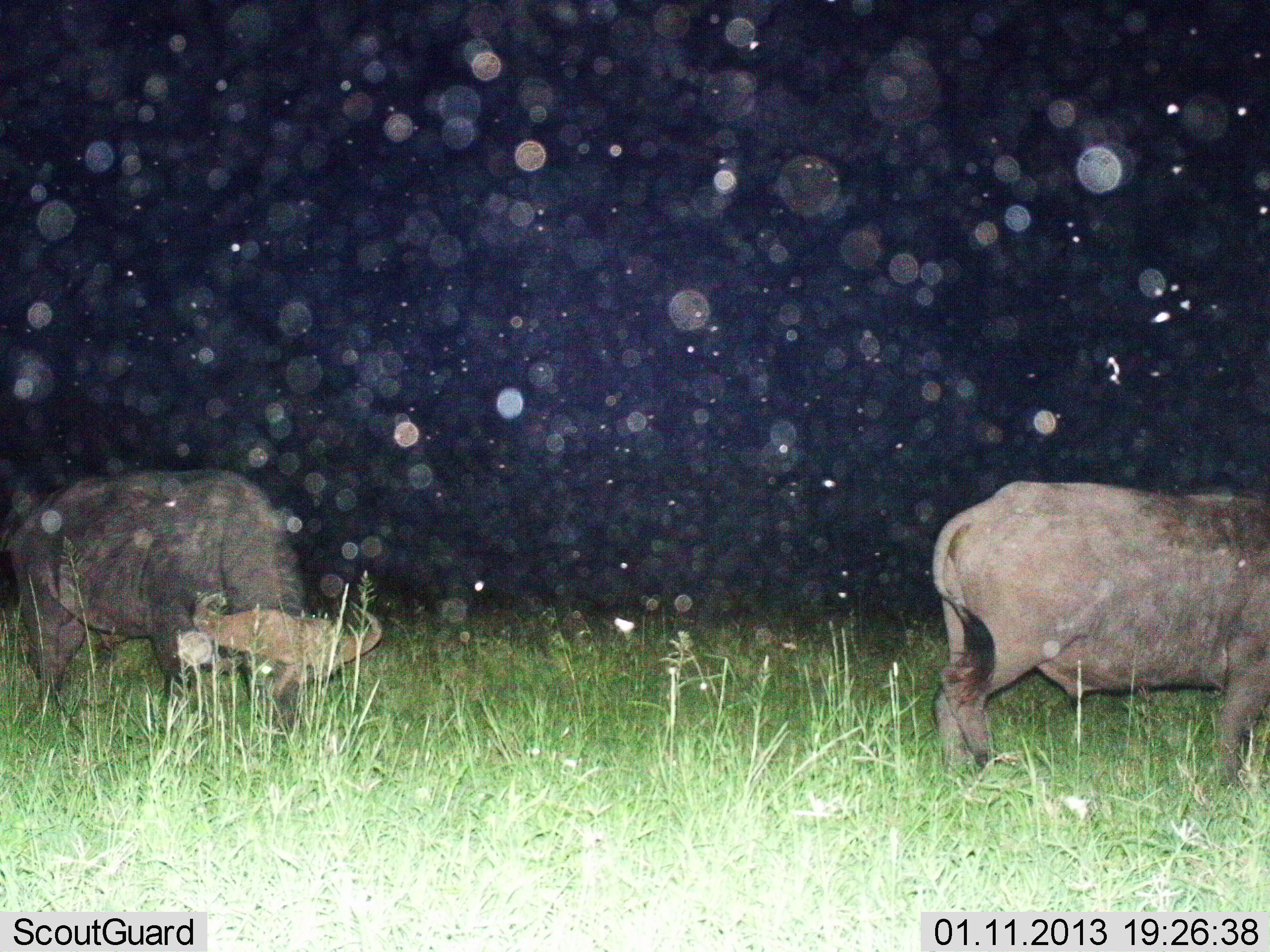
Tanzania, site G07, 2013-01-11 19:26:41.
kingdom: Animalia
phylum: Chordata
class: Mammalia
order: Artiodactyla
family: Bovidae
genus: Syncerus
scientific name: Syncerus caffer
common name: cape buffalo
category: buffalo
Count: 2.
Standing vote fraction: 30%.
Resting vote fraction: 0%.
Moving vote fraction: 17%.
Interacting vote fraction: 0%.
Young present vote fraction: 0%.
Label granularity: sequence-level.